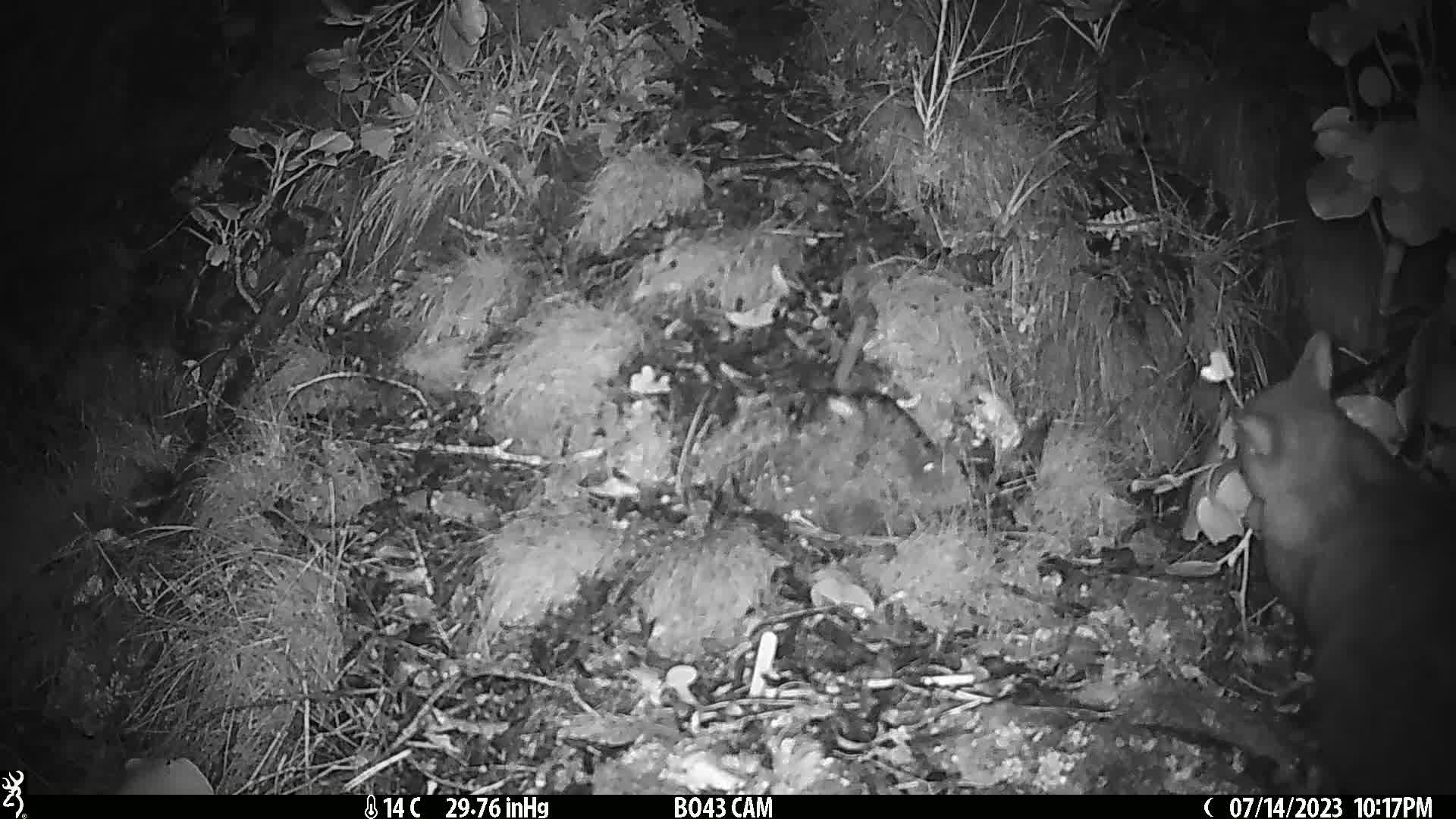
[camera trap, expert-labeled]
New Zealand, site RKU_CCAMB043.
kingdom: Animalia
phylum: Chordata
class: Mammalia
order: Diprotodontia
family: Phalangeridae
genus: Trichosurus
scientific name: Trichosurus vulpecula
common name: common brushtail possum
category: possum